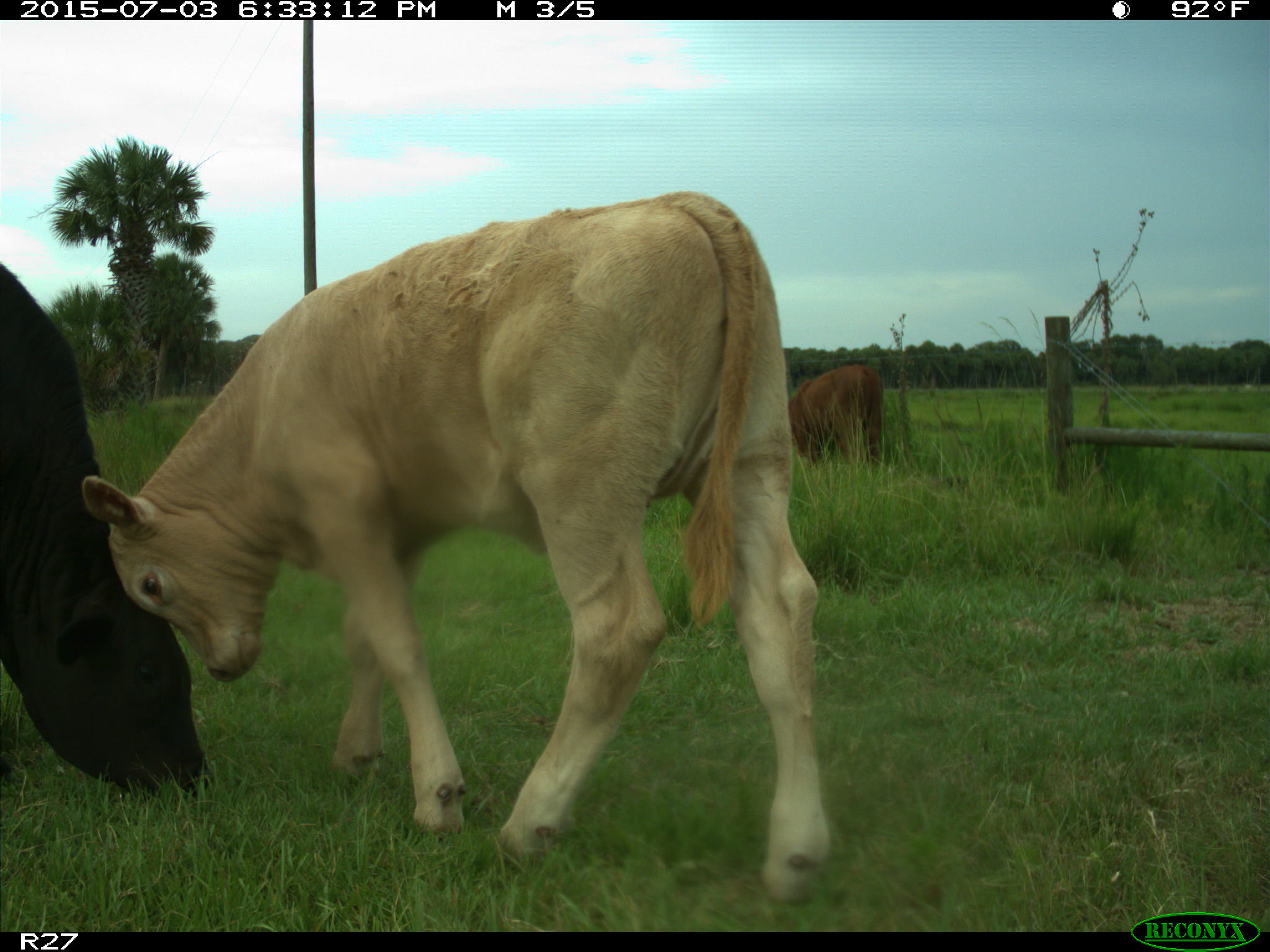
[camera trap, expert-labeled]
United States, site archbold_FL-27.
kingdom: Animalia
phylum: Chordata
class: Mammalia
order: Artiodactyla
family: Bovidae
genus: Bos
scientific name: Bos taurus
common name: domestic cow